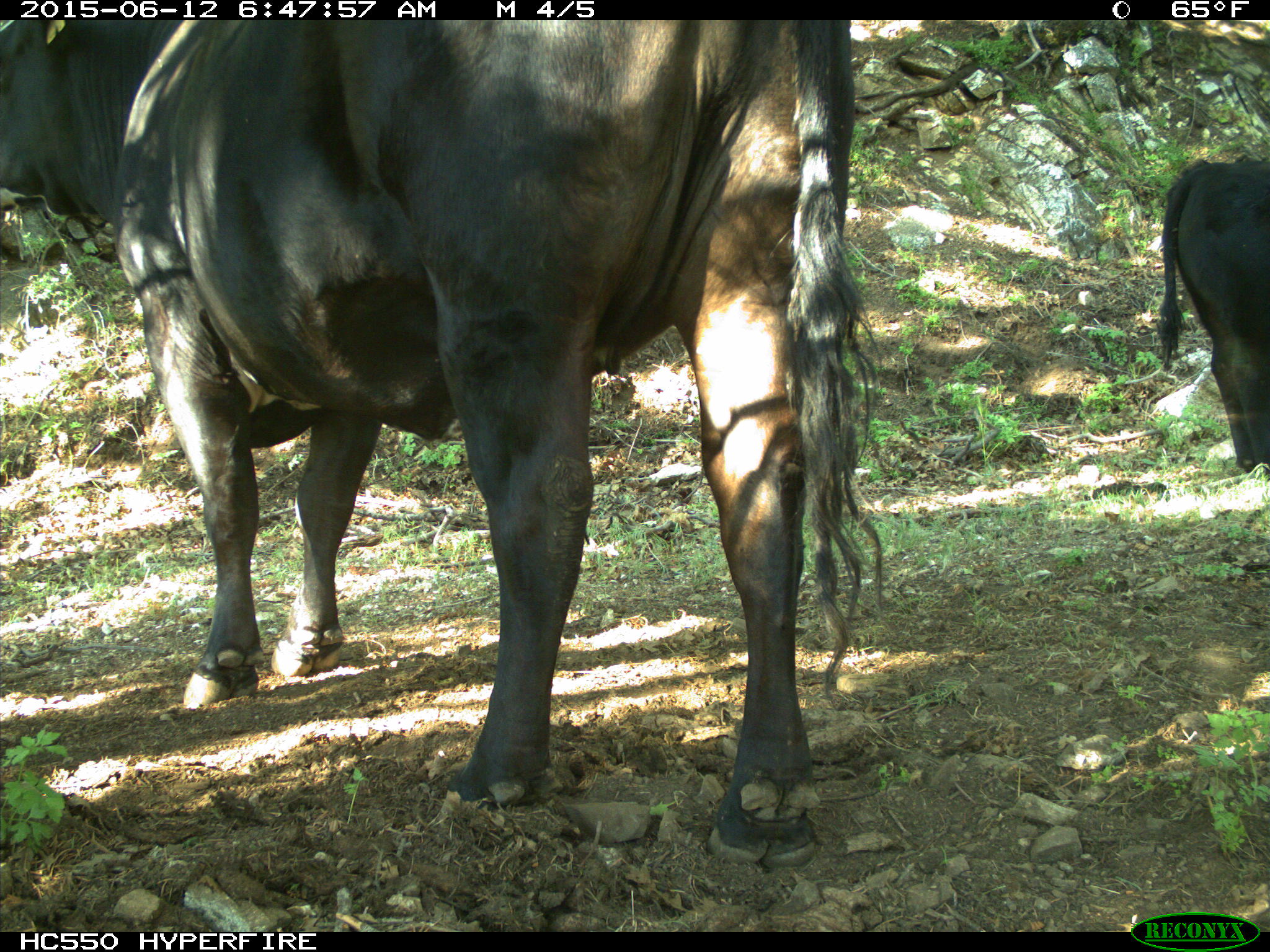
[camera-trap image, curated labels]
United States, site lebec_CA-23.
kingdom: Animalia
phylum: Chordata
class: Mammalia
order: Artiodactyla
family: Bovidae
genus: Bos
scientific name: Bos taurus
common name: domestic cow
Bos taurus (domestic cow).